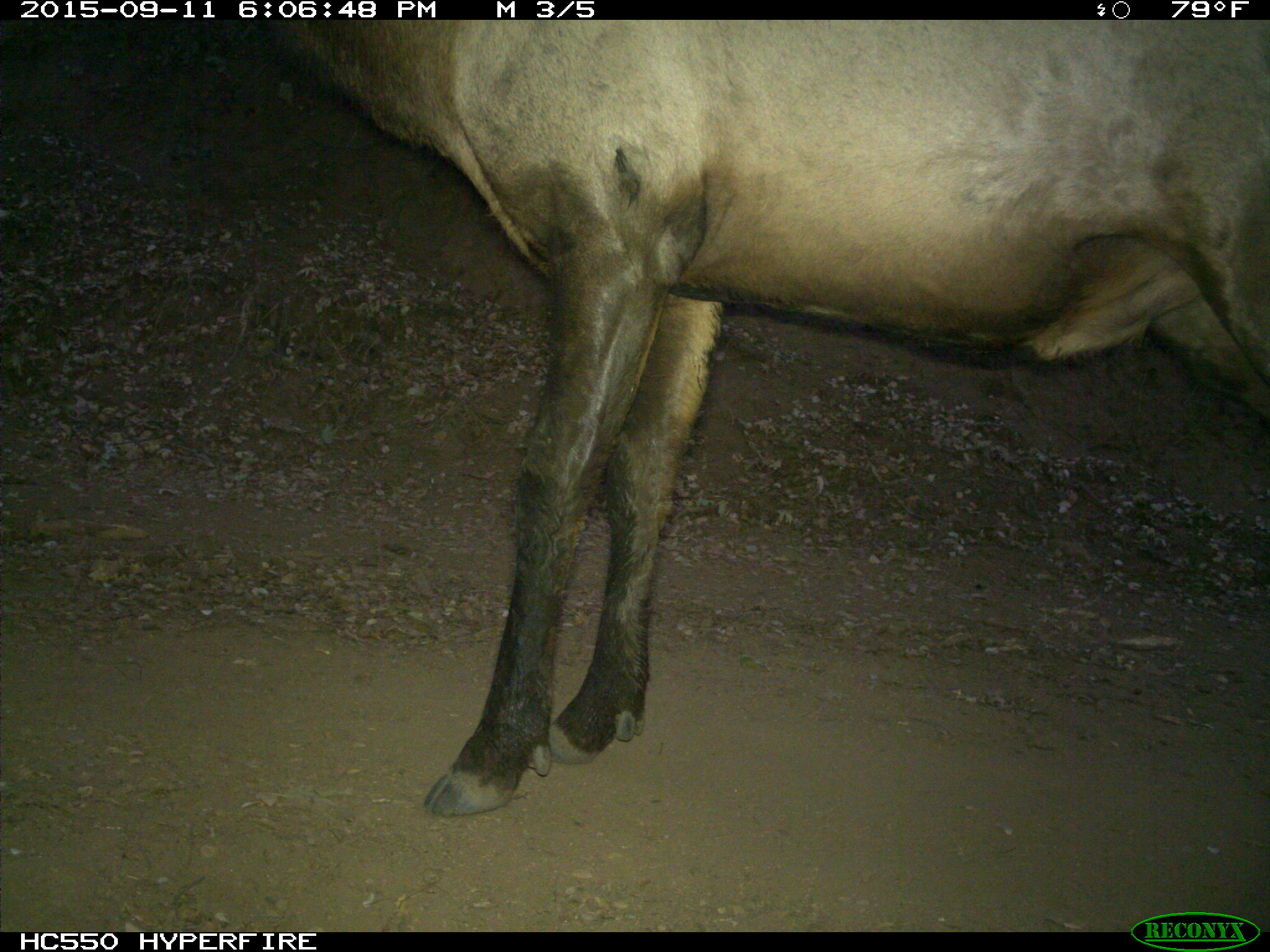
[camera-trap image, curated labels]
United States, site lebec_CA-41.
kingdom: Animalia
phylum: Chordata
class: Mammalia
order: Artiodactyla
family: Cervidae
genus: Cervus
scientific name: Cervus canadensis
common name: elk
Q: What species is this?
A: Cervus canadensis (elk).